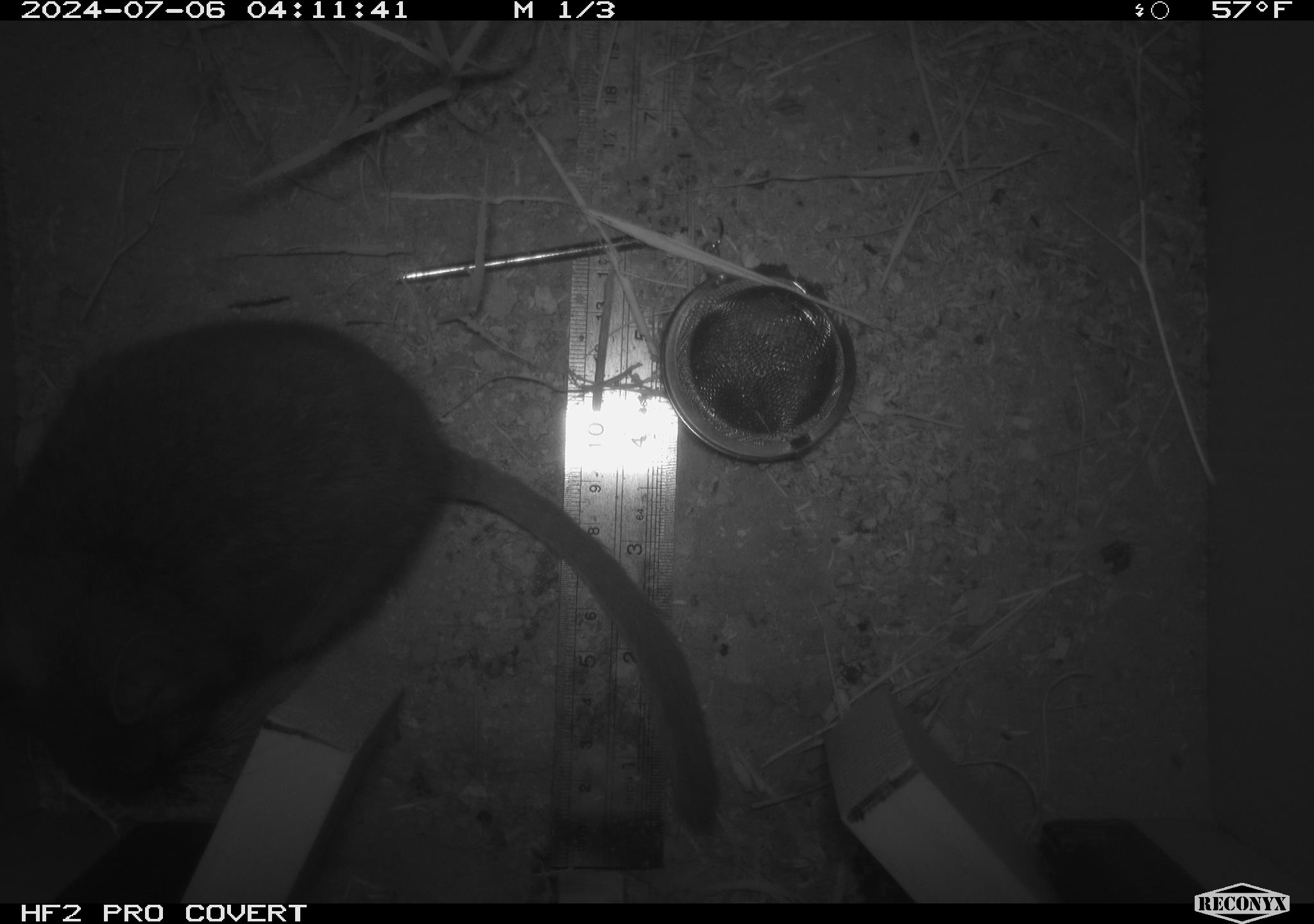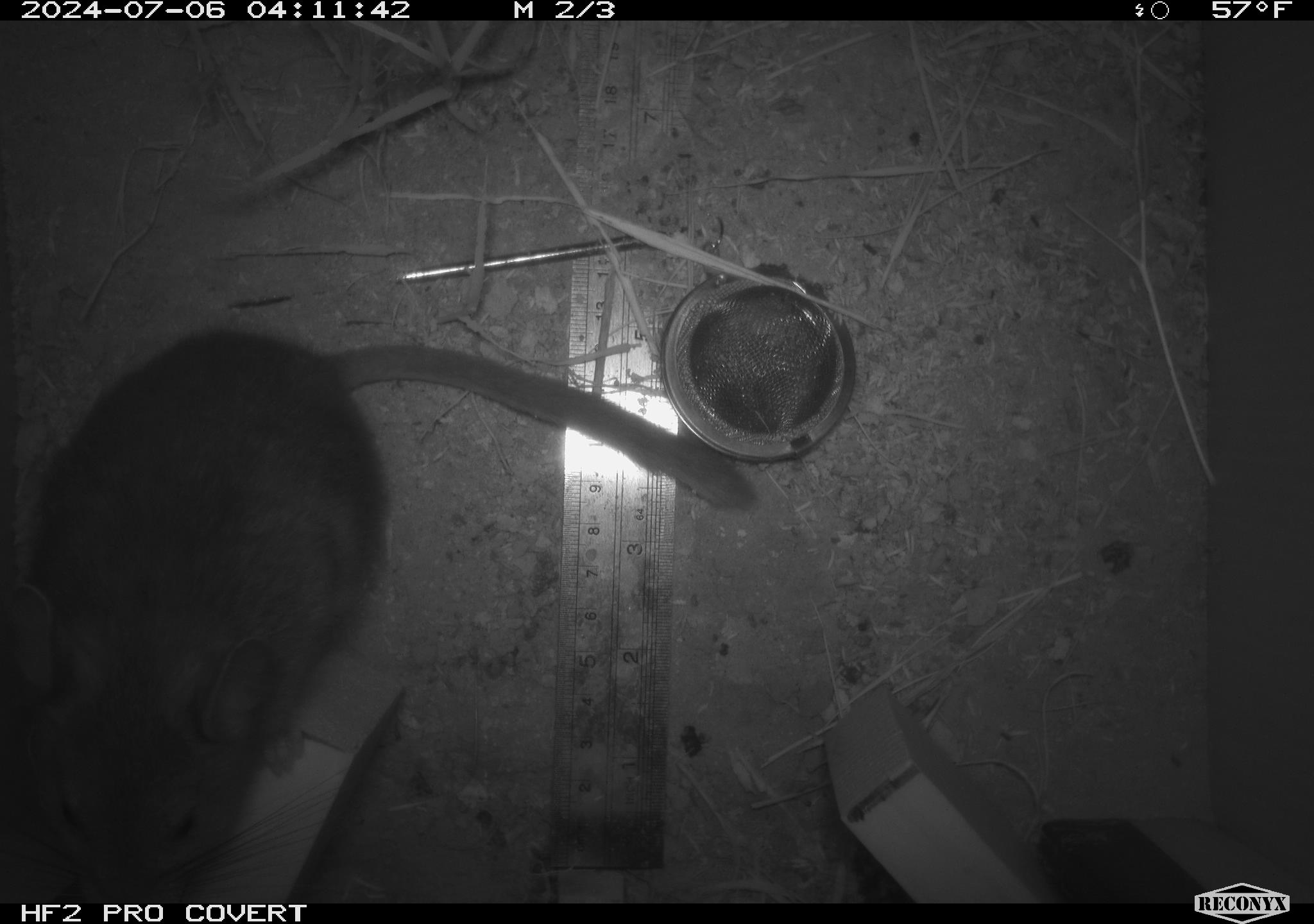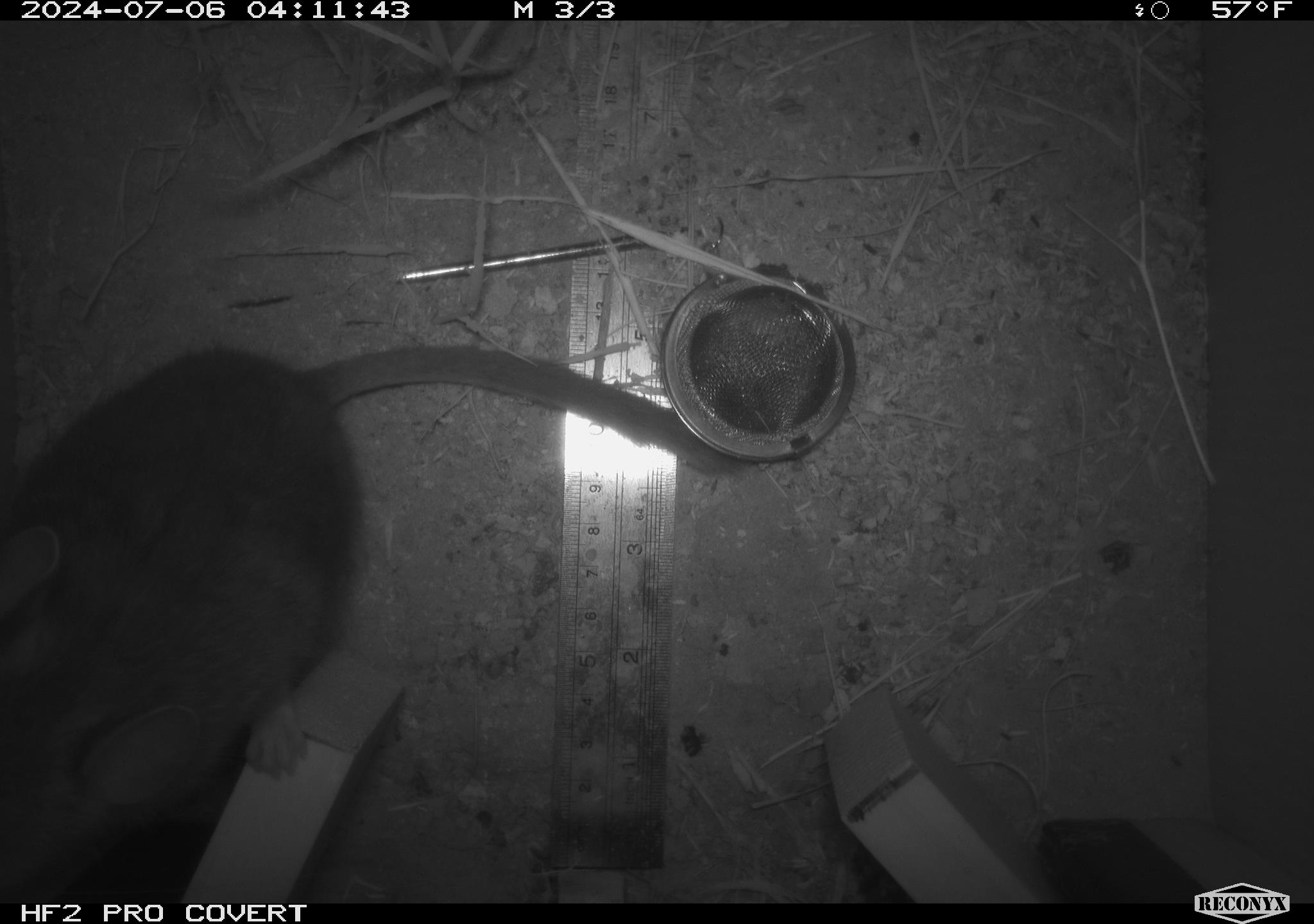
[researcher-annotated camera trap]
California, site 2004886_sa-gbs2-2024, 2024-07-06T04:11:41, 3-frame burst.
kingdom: Animalia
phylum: Chordata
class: Mammalia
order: Rodentia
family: Cricetidae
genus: Neotoma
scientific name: Neotoma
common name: pack rat or woodrat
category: neotoma species